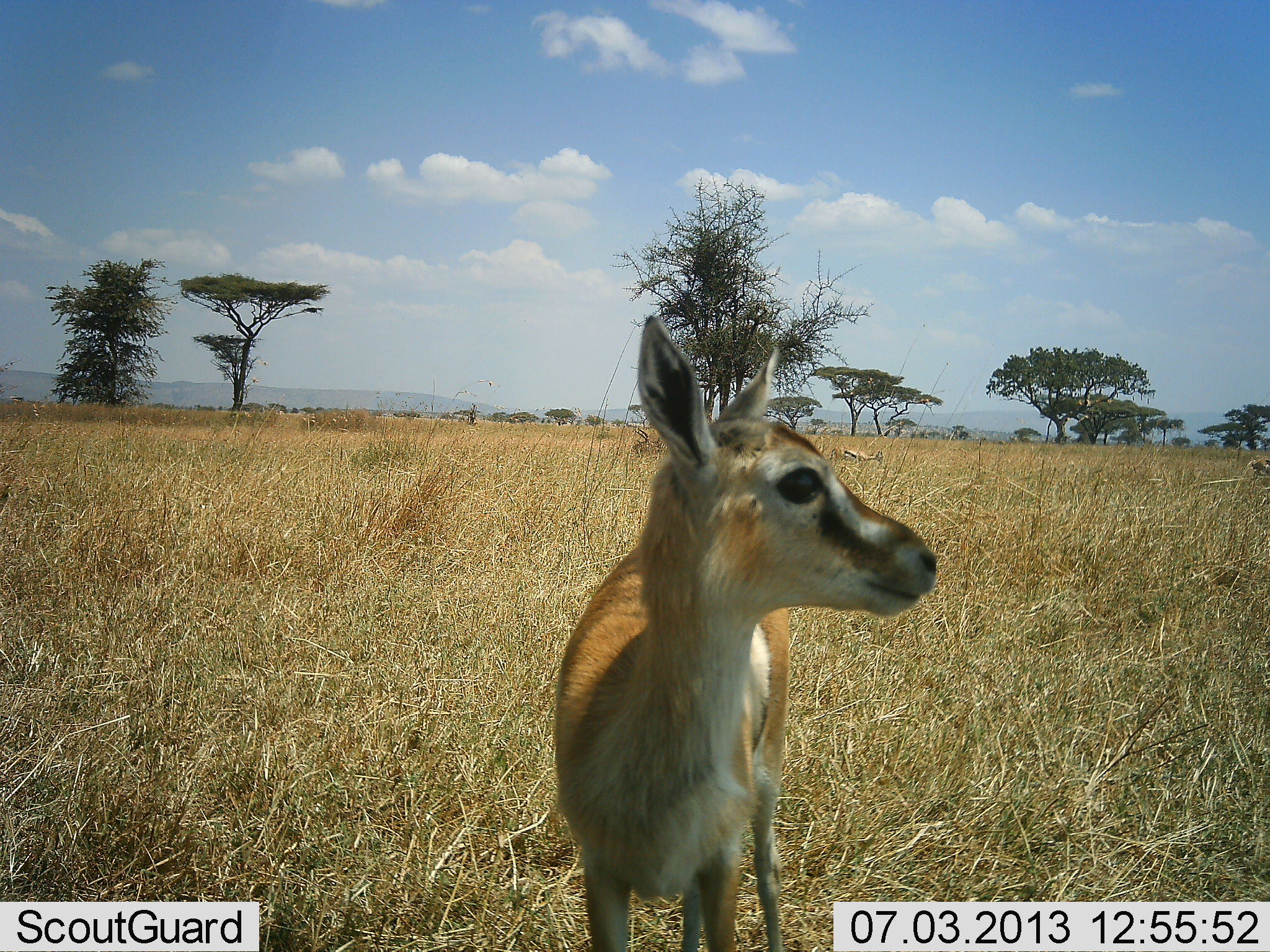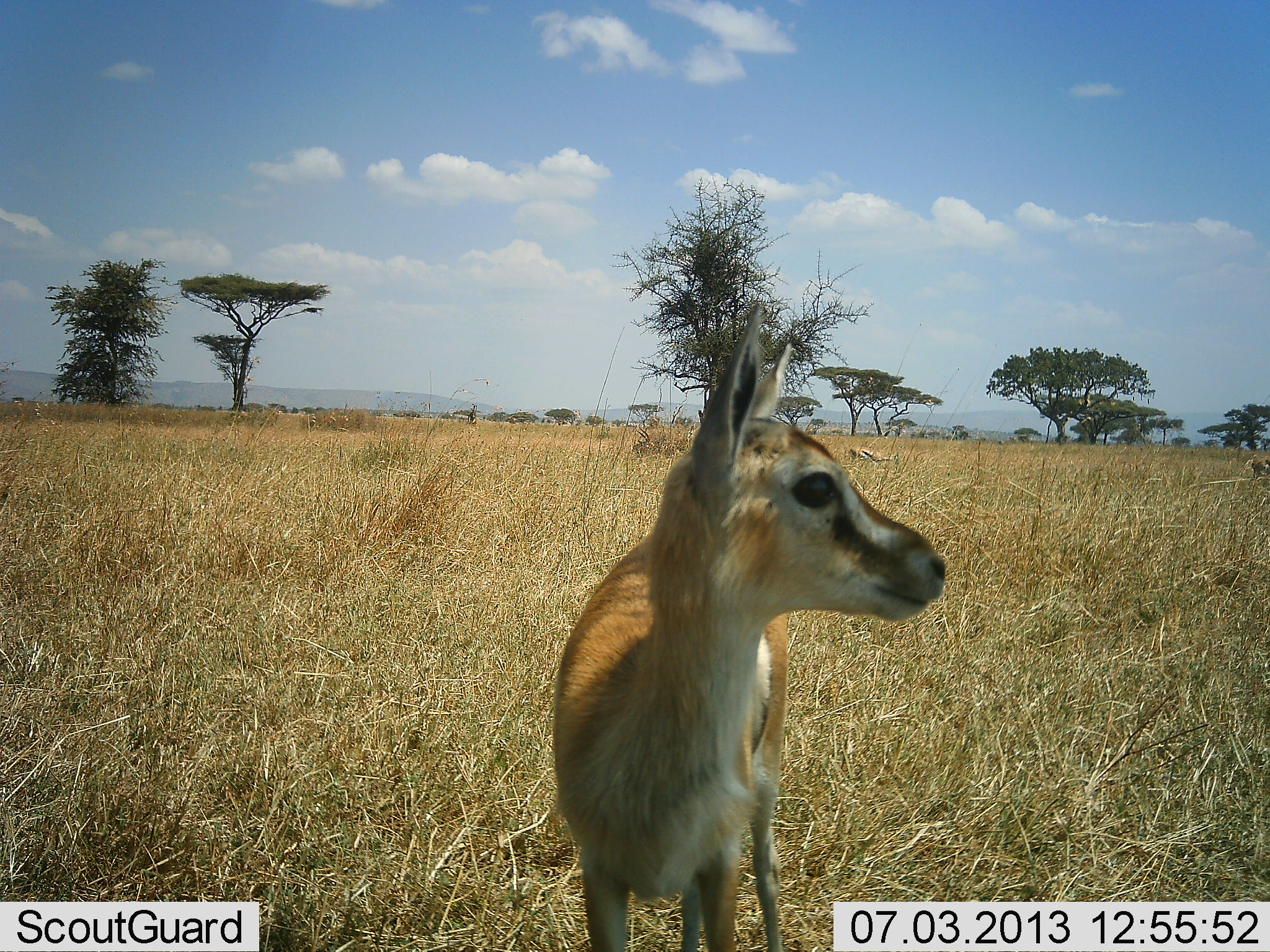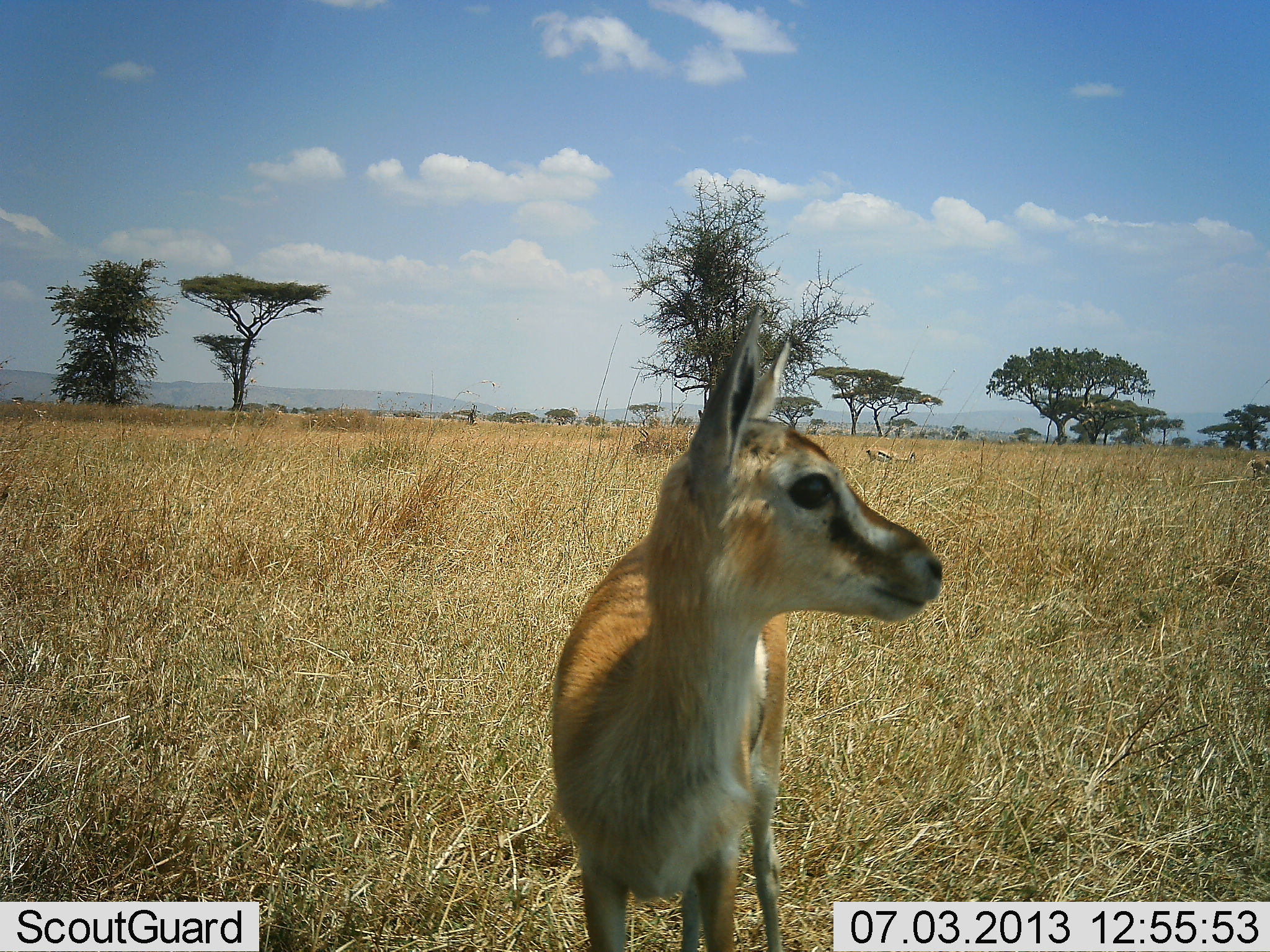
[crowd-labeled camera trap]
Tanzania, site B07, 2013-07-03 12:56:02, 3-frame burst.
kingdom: Animalia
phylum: Chordata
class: Mammalia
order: Artiodactyla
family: Bovidae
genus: Eudorcas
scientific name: Eudorcas thomsonii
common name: thomson's gazelle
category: gazellethomsons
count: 2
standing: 94%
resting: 0%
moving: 35%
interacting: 0%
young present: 29%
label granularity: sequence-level